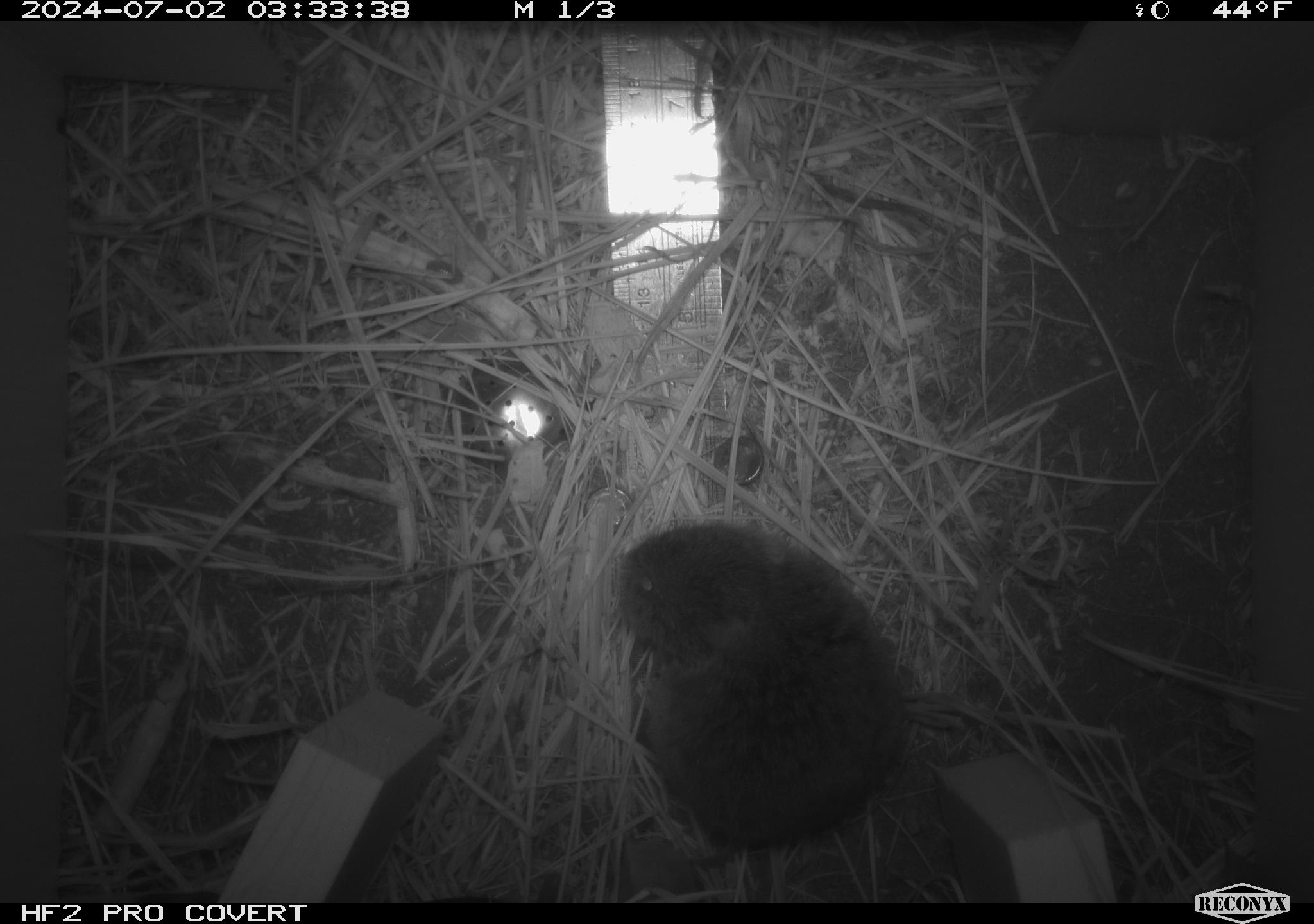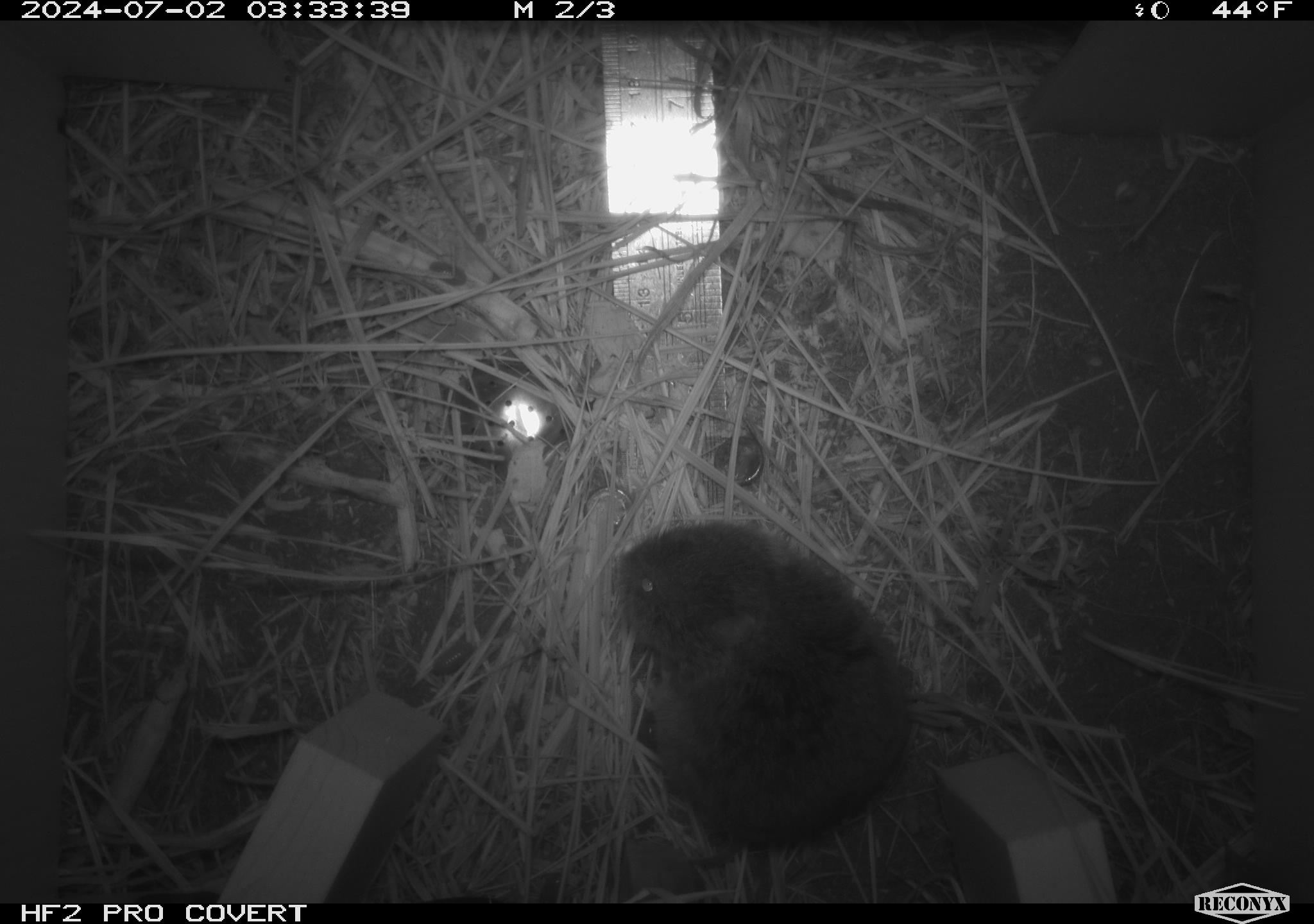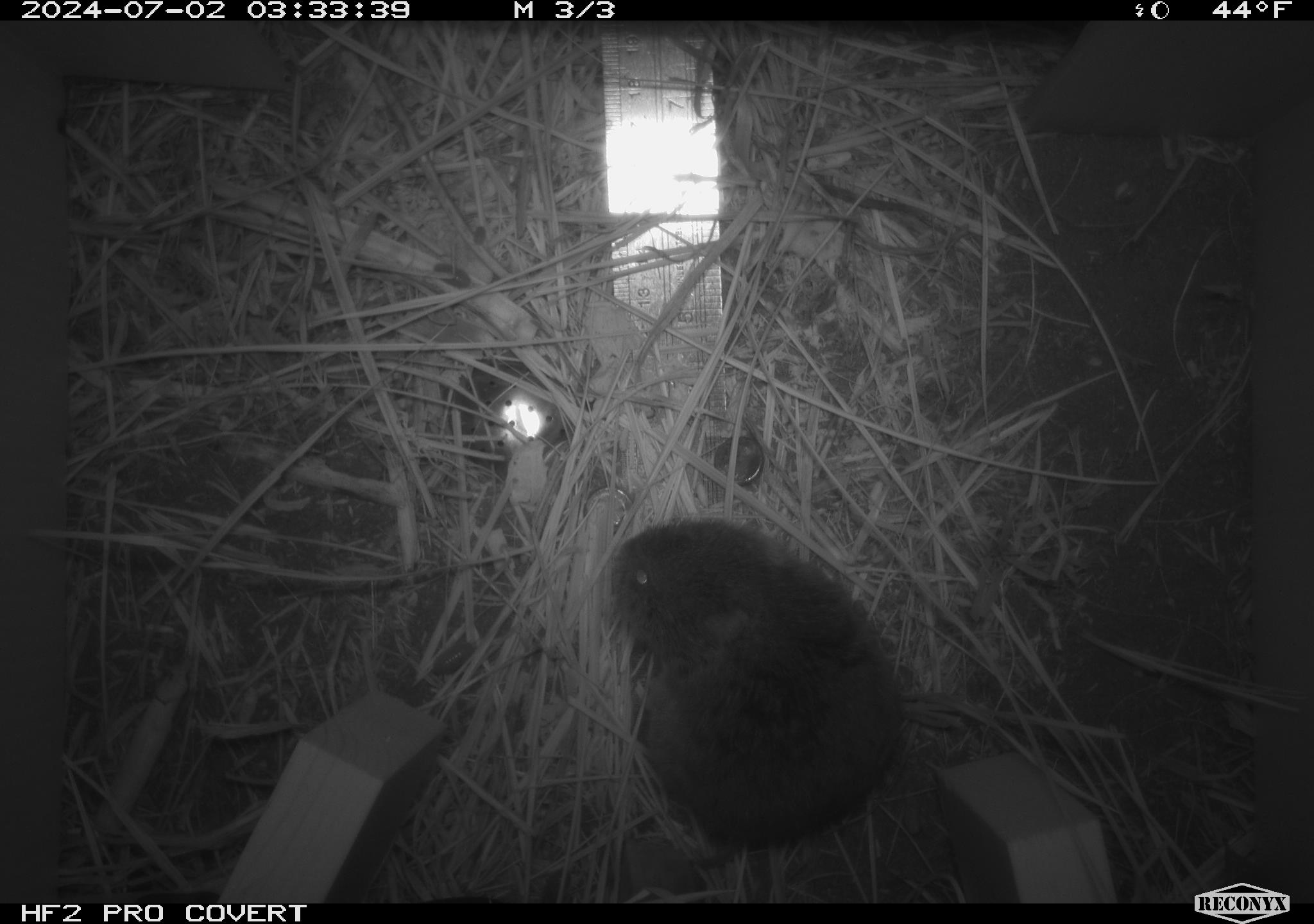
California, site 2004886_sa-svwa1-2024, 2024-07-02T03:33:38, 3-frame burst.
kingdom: Animalia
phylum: Chordata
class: Mammalia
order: Rodentia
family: Cricetidae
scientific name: Arvicolinae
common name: voles, lemmings, and muskrats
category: arvicolinae subfamily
Arvicolinae subfamily (voles, lemmings, and muskrats) (Arvicolinae).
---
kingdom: Animalia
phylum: Arthropoda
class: Malacostraca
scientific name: Malacostraca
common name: amphipods, crabs, isopods, krill, lobsters and shrimps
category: malacostracan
Malacostracan (amphipods, crabs, isopods, krill, lobsters and shrimps) (Malacostraca).